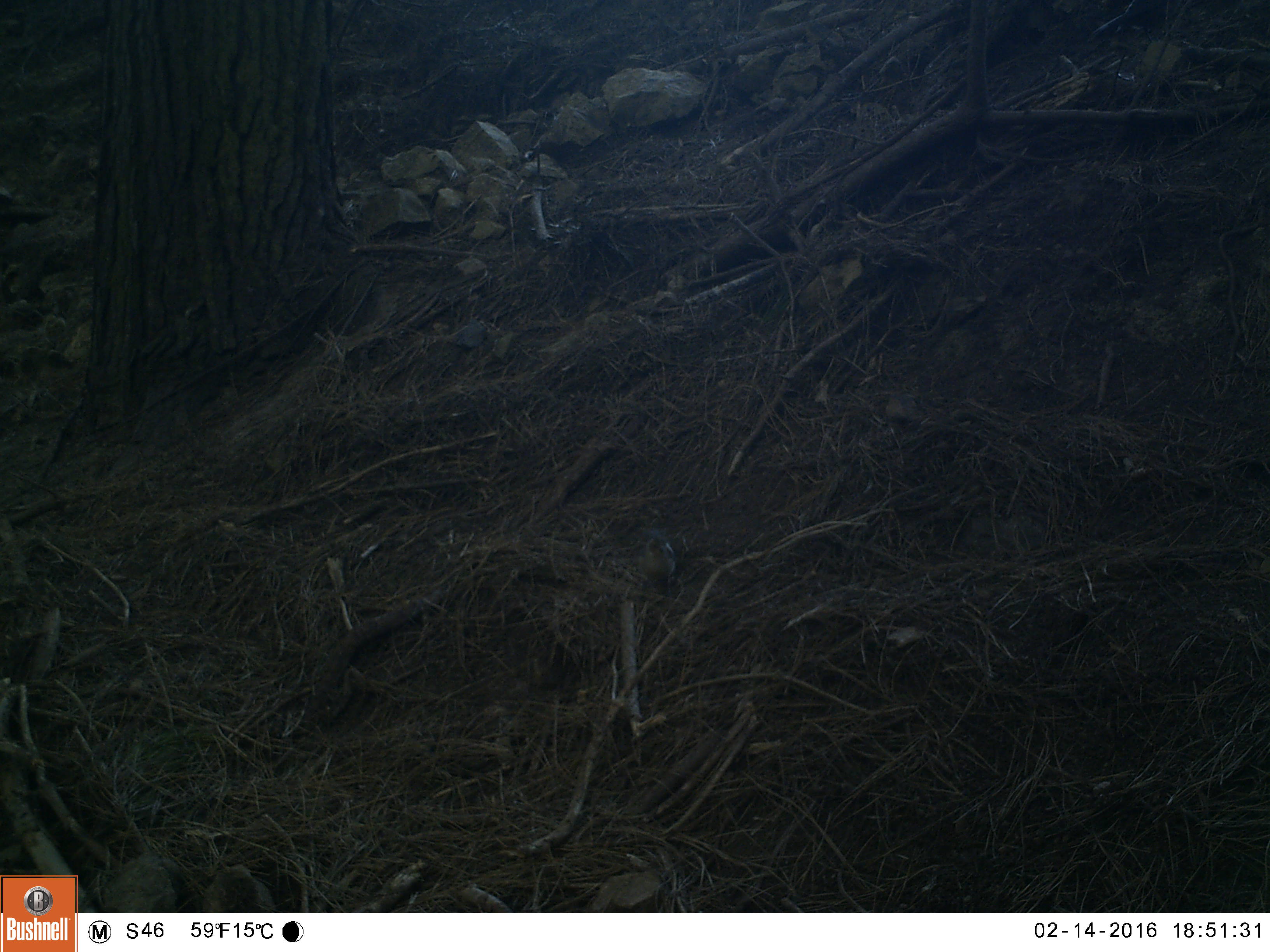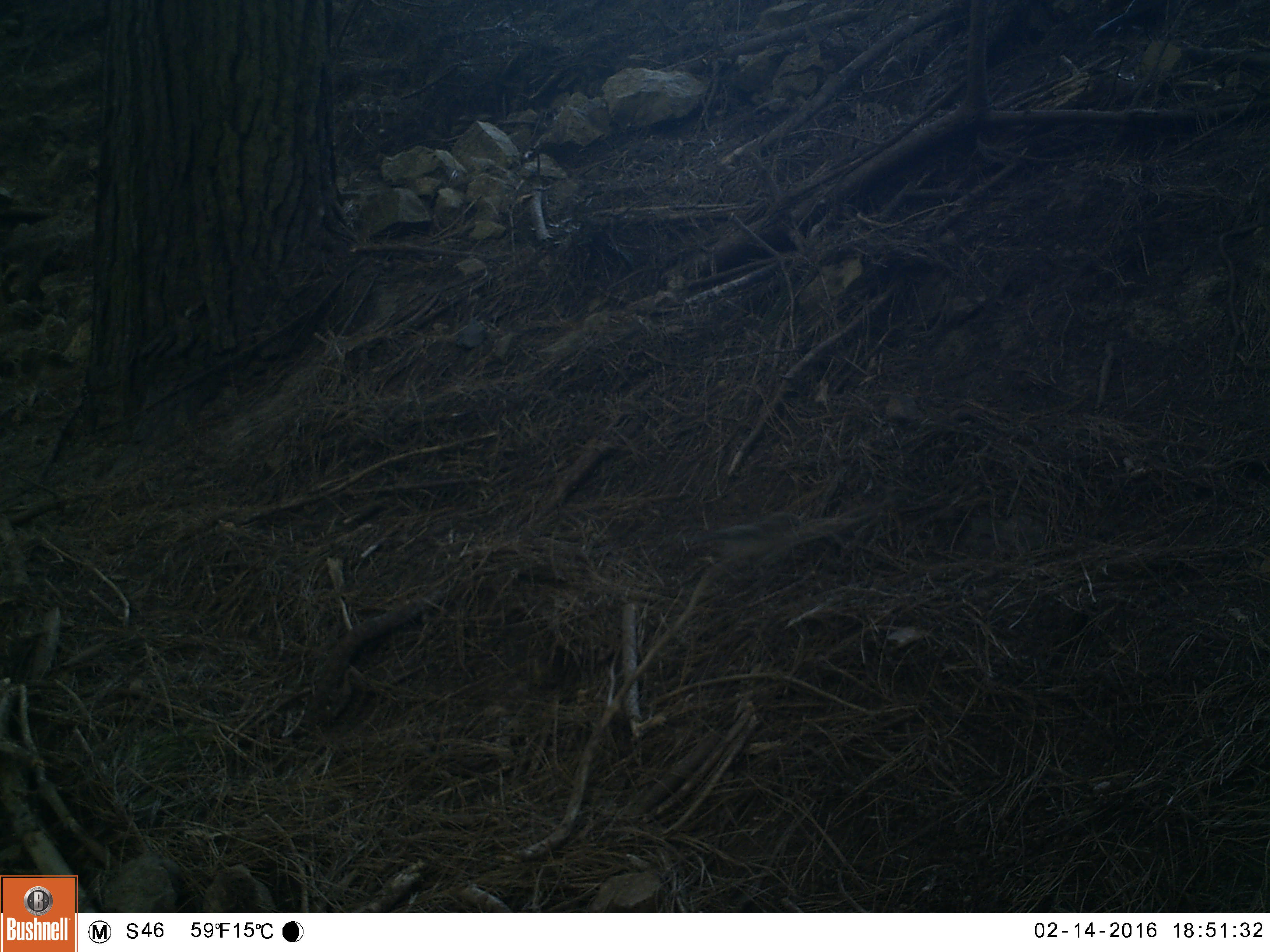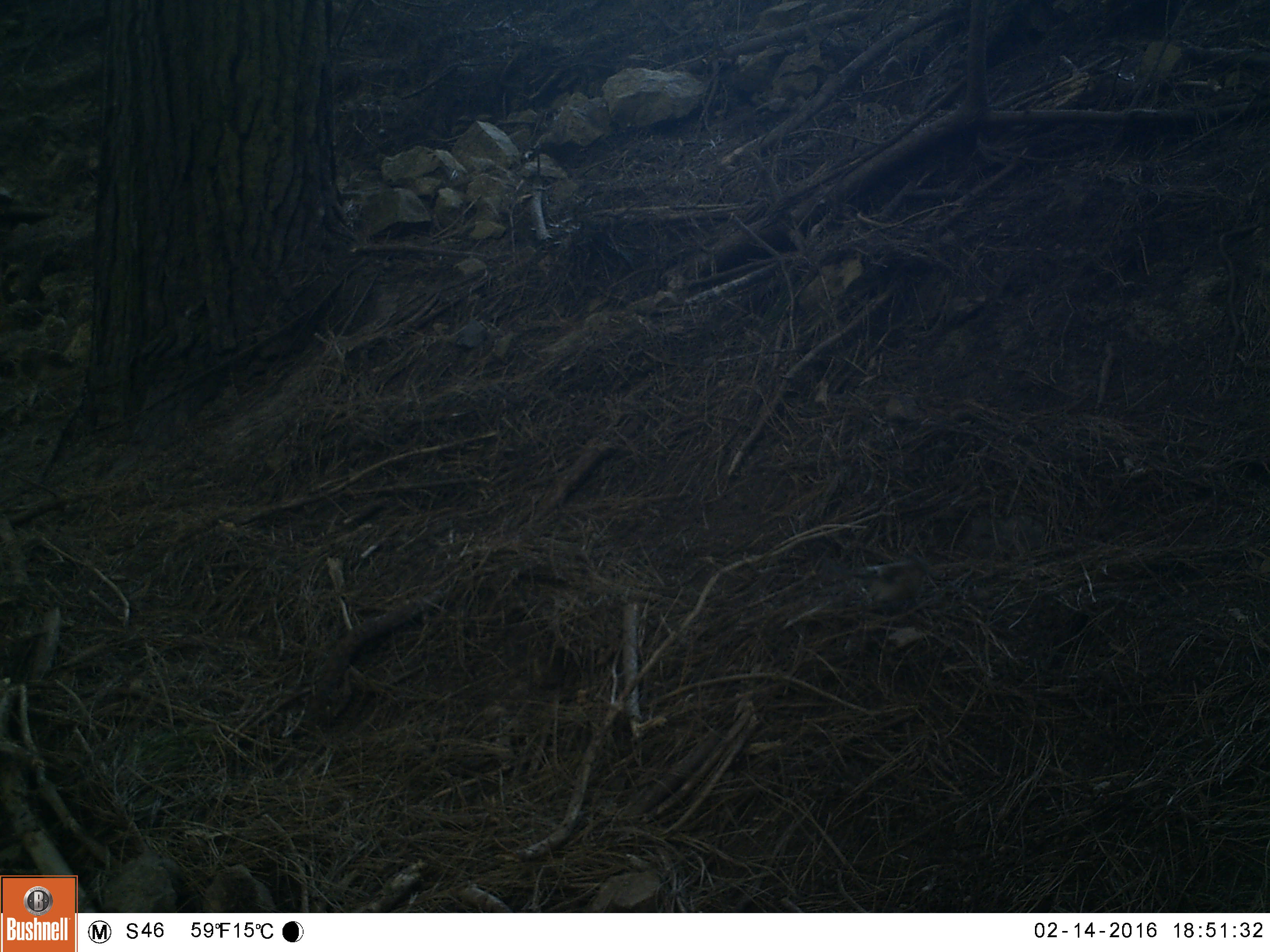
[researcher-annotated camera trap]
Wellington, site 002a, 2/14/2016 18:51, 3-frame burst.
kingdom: Animalia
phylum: Chordata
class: Aves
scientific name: Aves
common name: bird